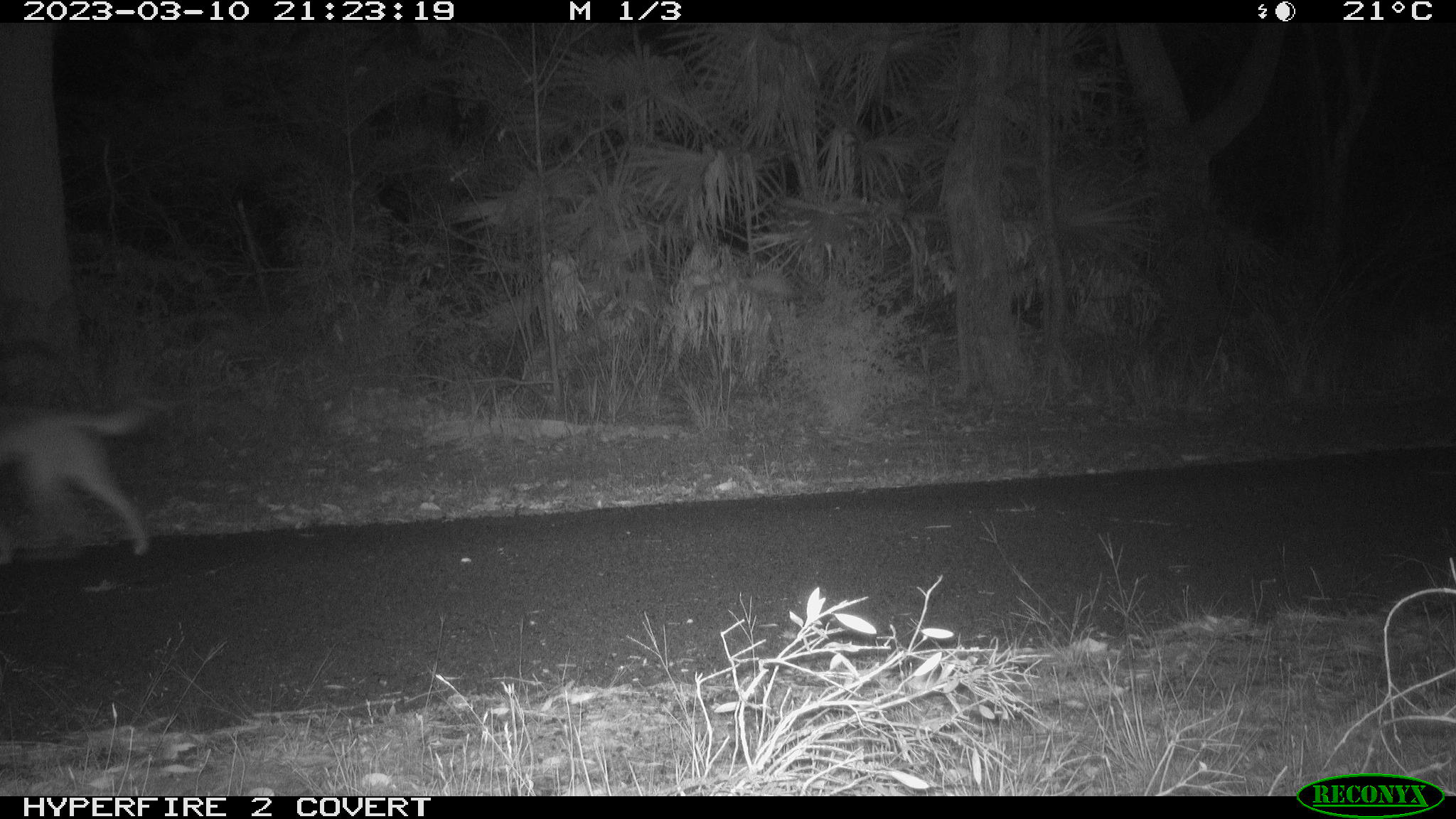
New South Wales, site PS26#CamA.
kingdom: Animalia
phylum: Chordata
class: Mammalia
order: Carnivora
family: Canidae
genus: Canis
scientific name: Canis familiaris dingo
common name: dingo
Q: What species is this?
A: Dingo (Canis familiaris dingo).